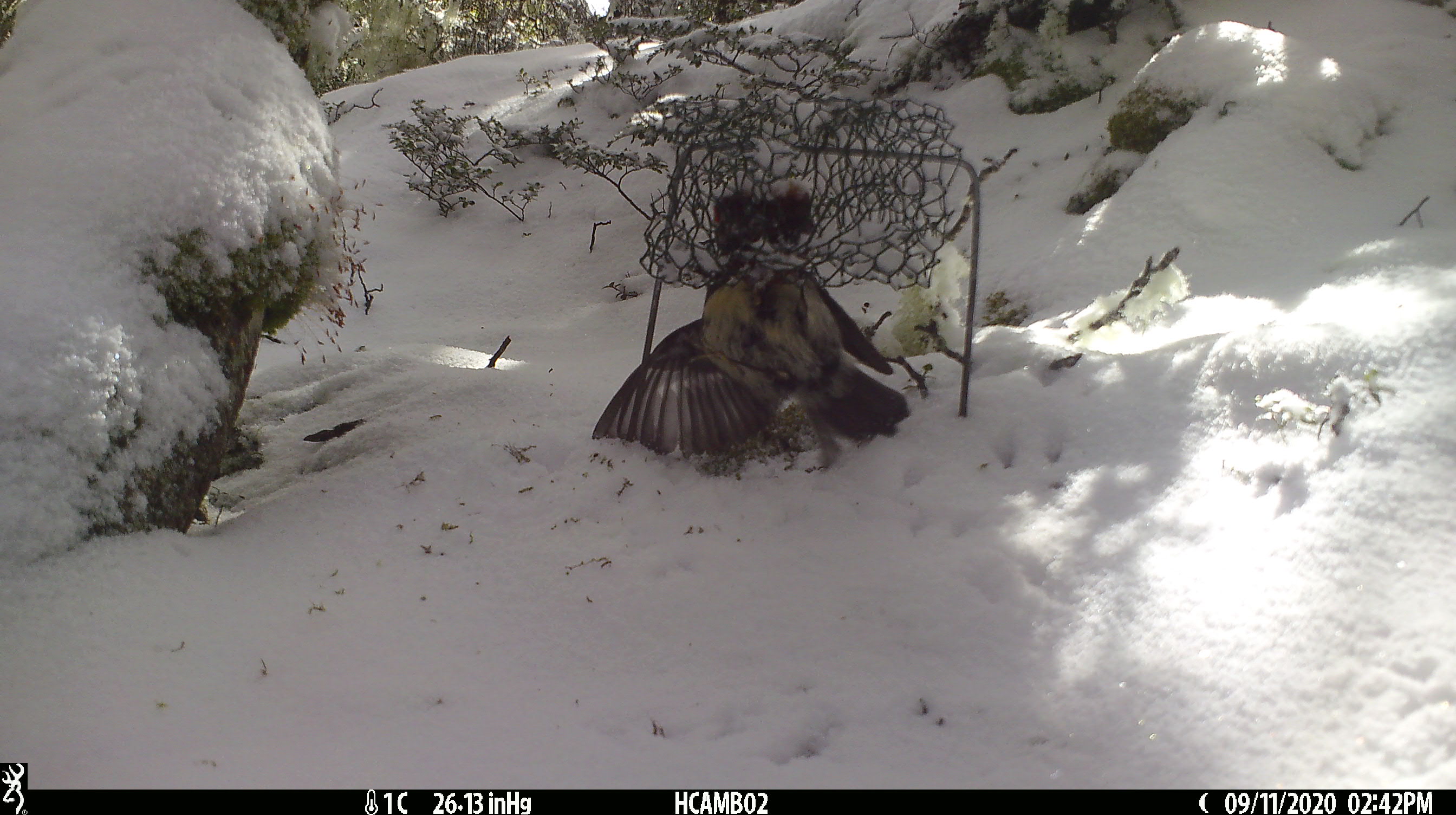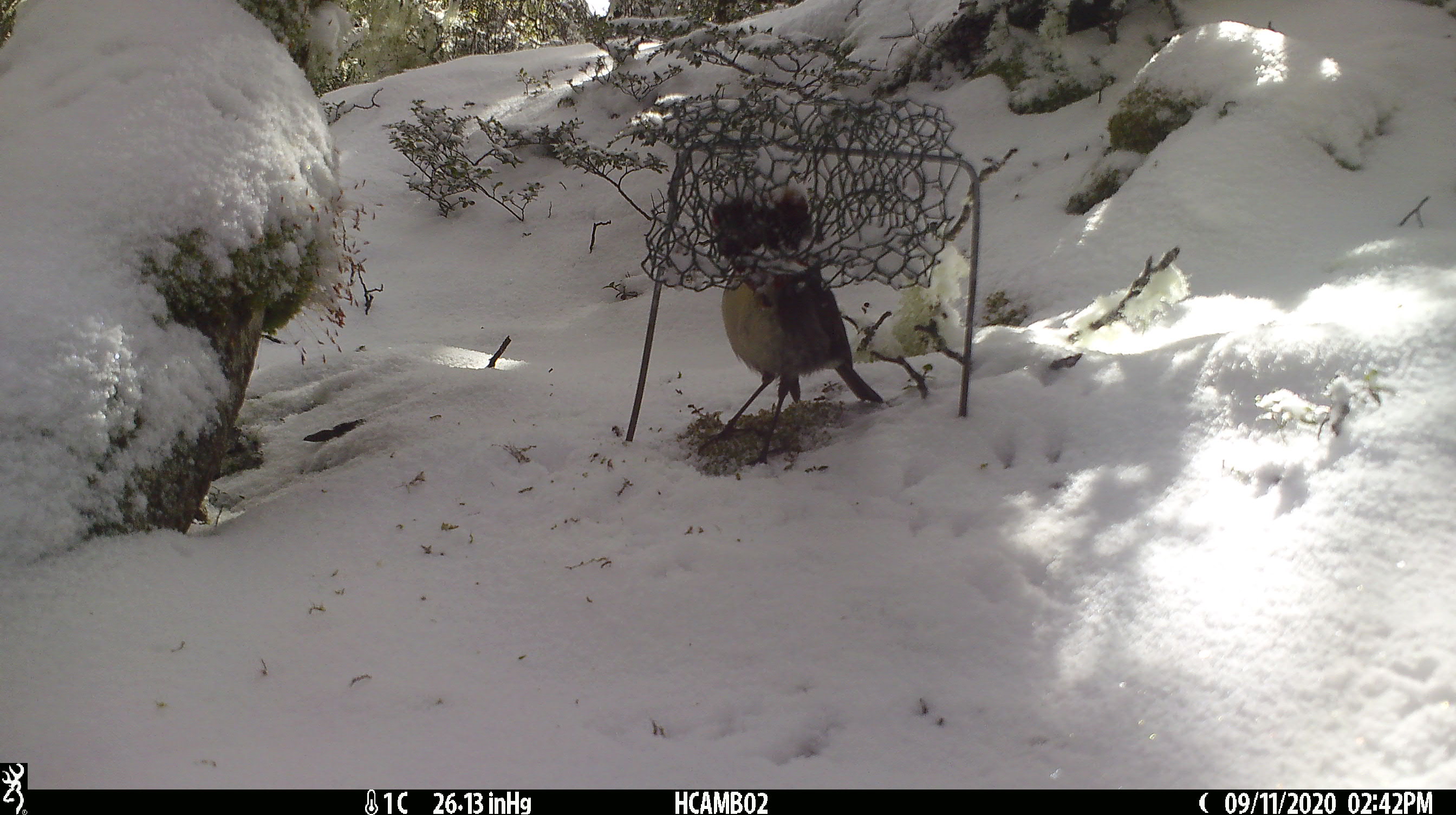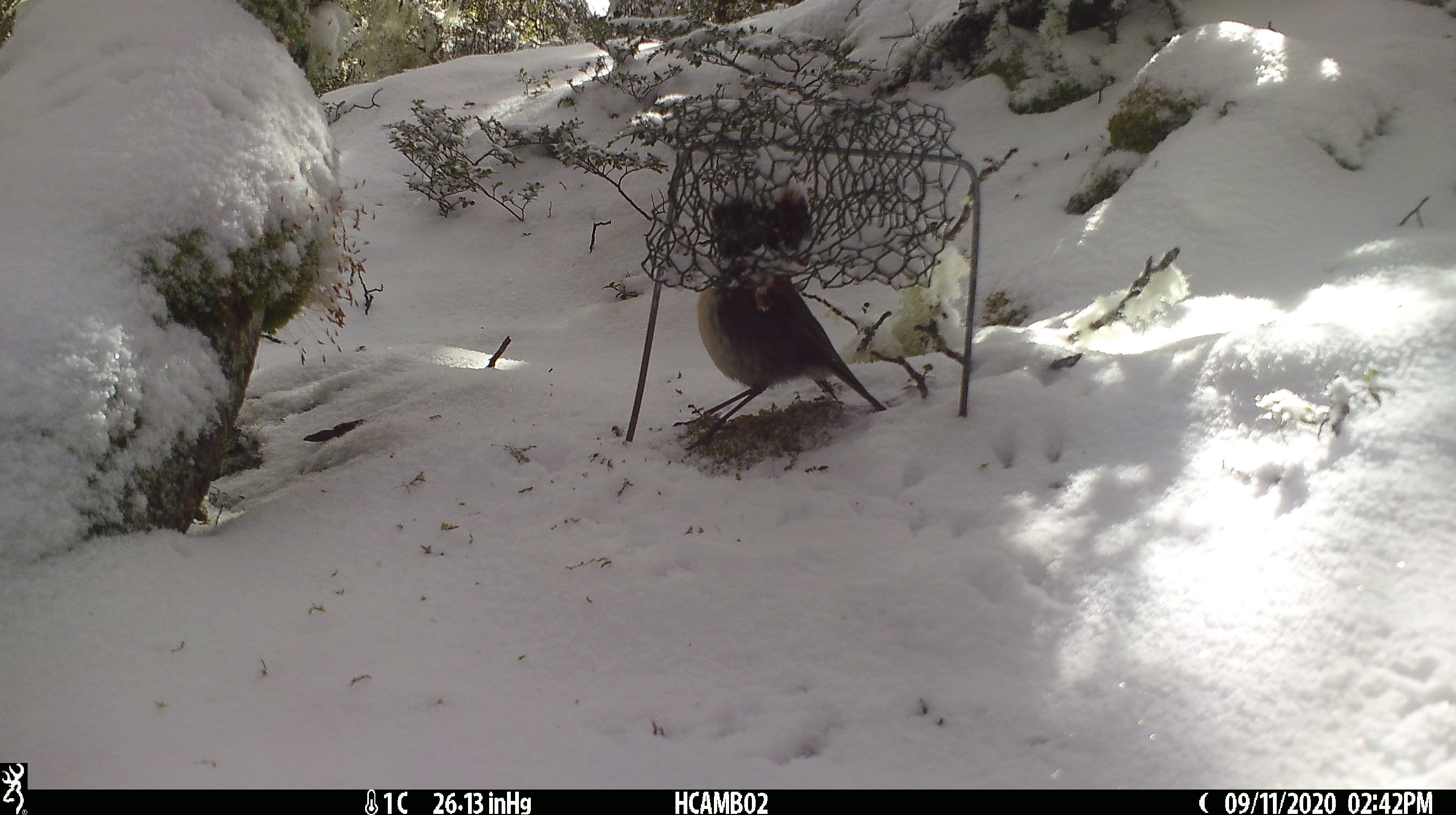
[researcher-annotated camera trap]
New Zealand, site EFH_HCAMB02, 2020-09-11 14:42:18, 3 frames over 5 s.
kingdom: Animalia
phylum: Chordata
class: Aves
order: Passeriformes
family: Petroicidae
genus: Petroica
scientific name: Petroica australis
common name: new zealand robin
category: robin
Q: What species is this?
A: Robin (new zealand robin) (Petroica australis).